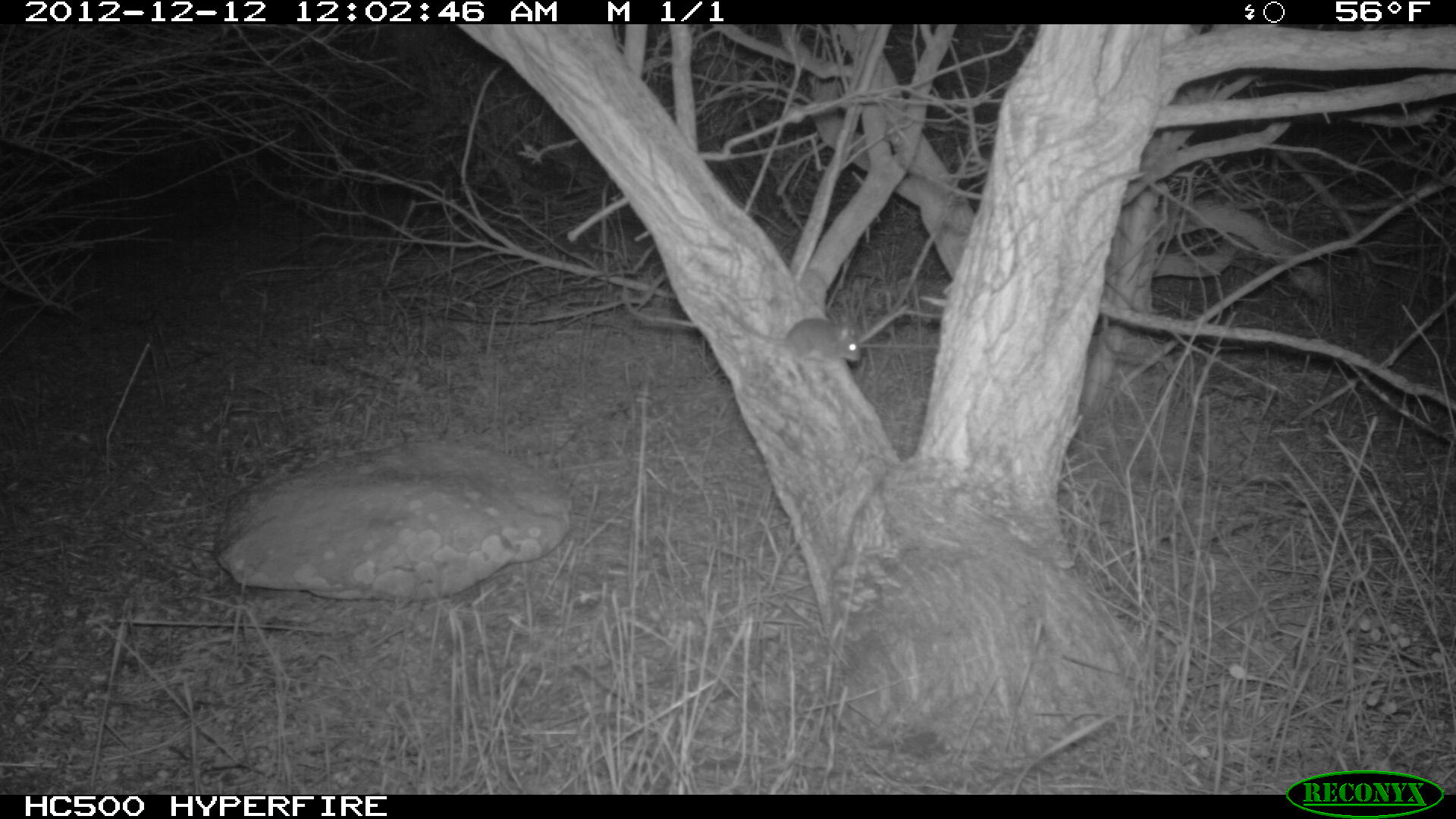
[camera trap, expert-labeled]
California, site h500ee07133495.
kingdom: Animalia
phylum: Chordata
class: Mammalia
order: Rodentia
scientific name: Rodentia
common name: rodent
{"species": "rodent (Rodentia)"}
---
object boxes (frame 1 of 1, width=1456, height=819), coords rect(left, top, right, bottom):
rodent: rect(715, 300, 862, 362)